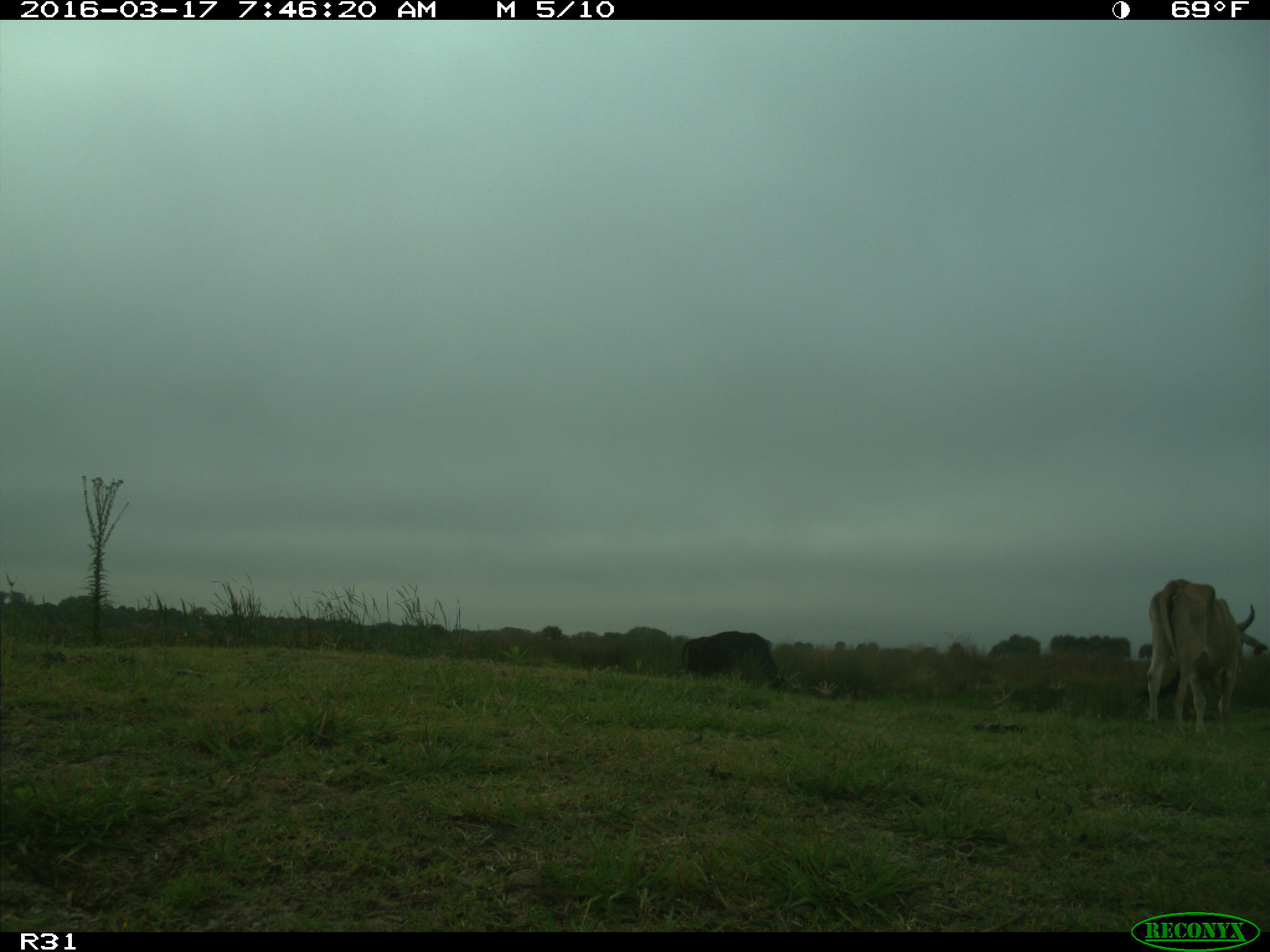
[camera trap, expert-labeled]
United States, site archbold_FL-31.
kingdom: Animalia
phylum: Chordata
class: Mammalia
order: Artiodactyla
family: Bovidae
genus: Bos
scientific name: Bos taurus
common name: domestic cow